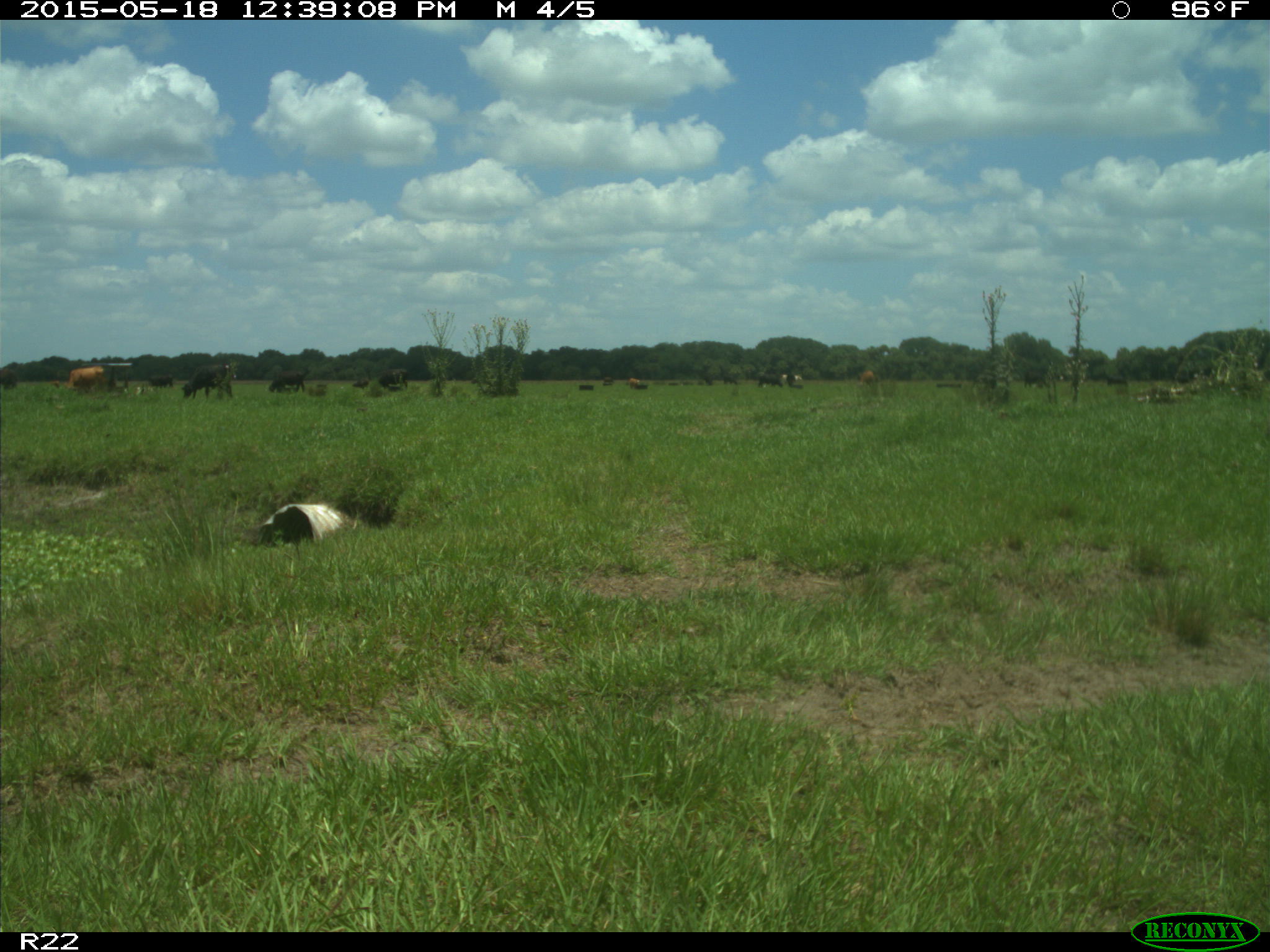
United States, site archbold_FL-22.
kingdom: Animalia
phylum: Chordata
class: Mammalia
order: Artiodactyla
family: Bovidae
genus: Bos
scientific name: Bos taurus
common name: domestic cow